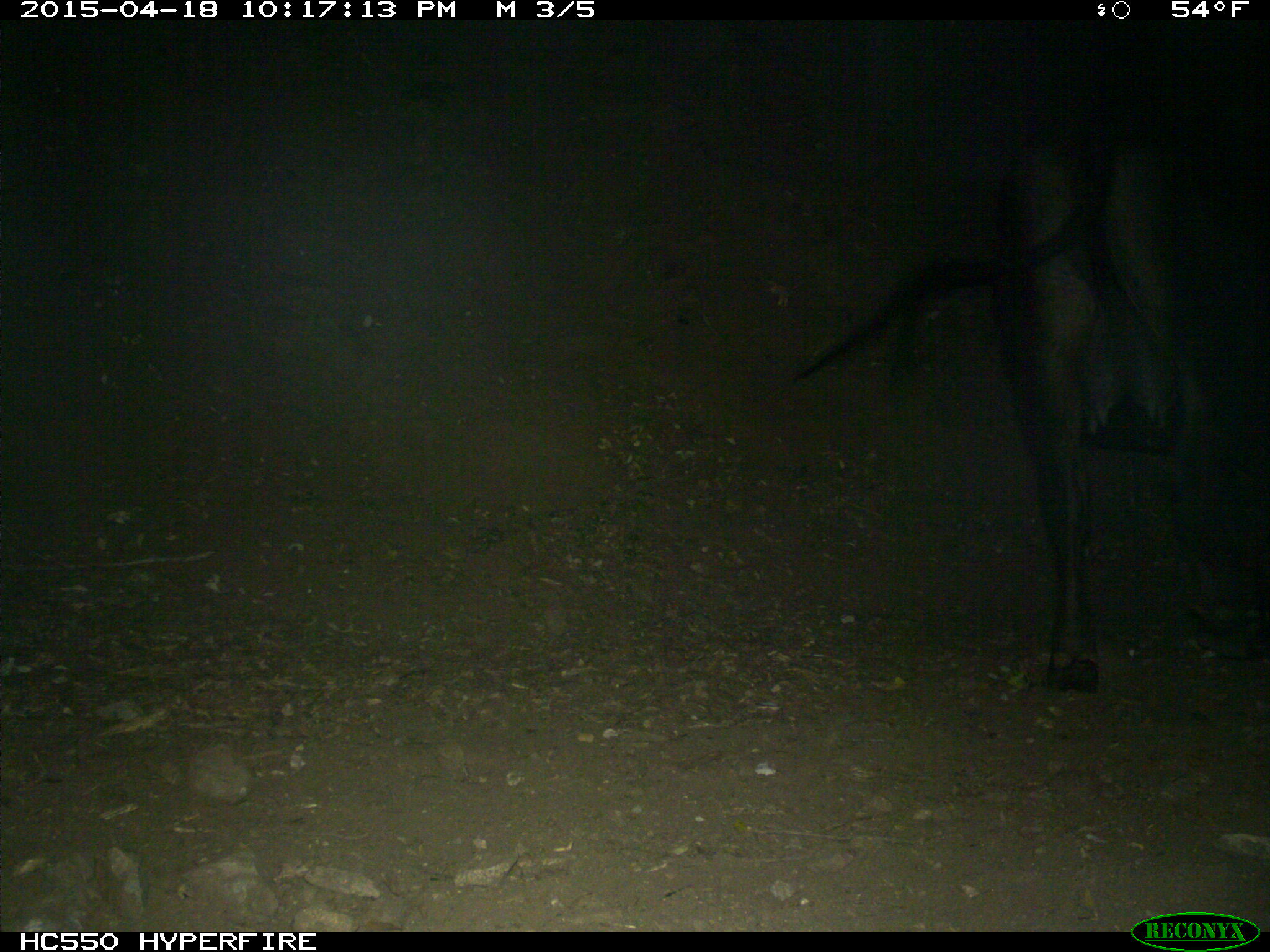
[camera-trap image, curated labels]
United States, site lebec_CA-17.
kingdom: Animalia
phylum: Chordata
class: Mammalia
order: Artiodactyla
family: Bovidae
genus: Bos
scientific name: Bos taurus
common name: domestic cow